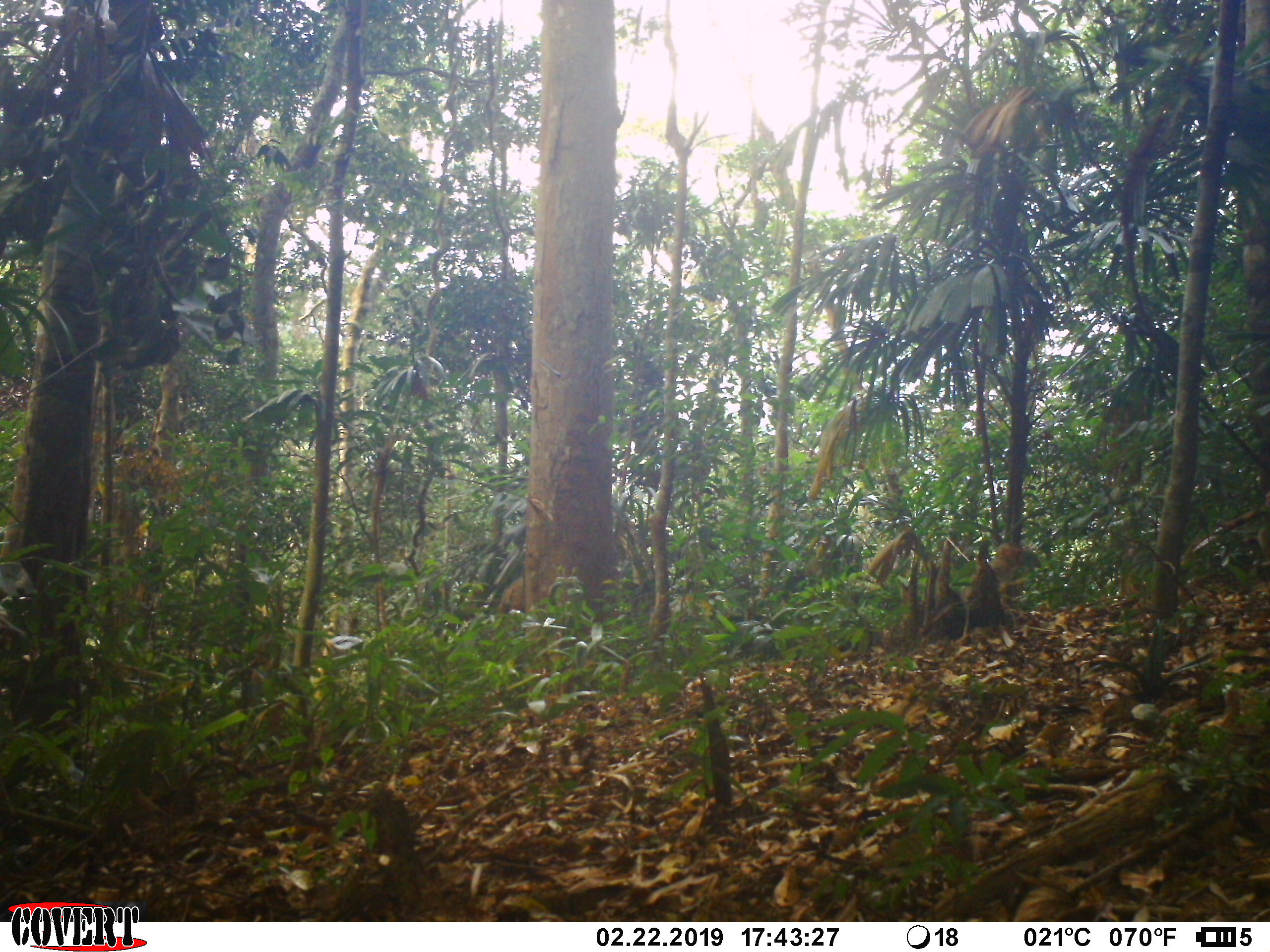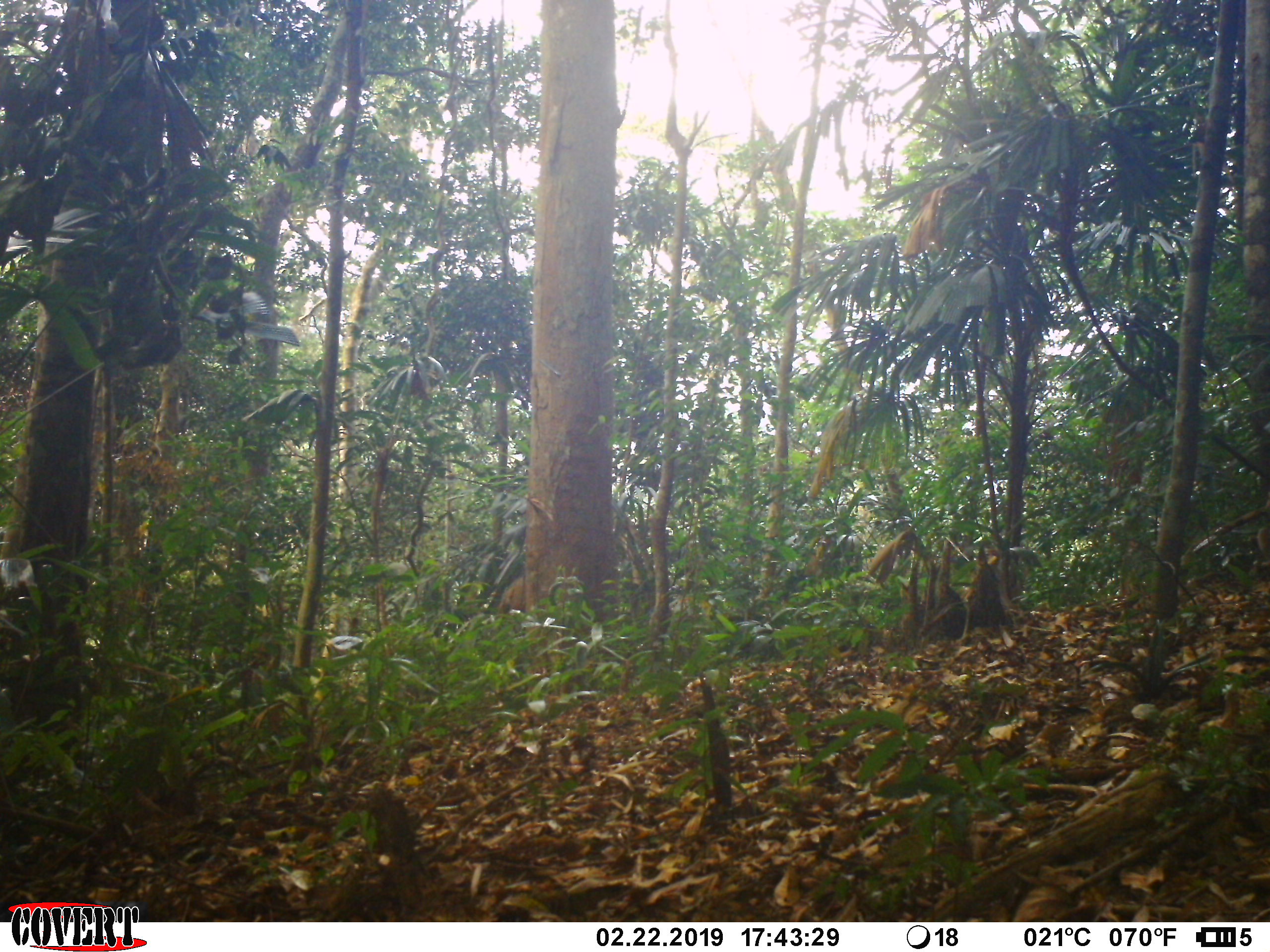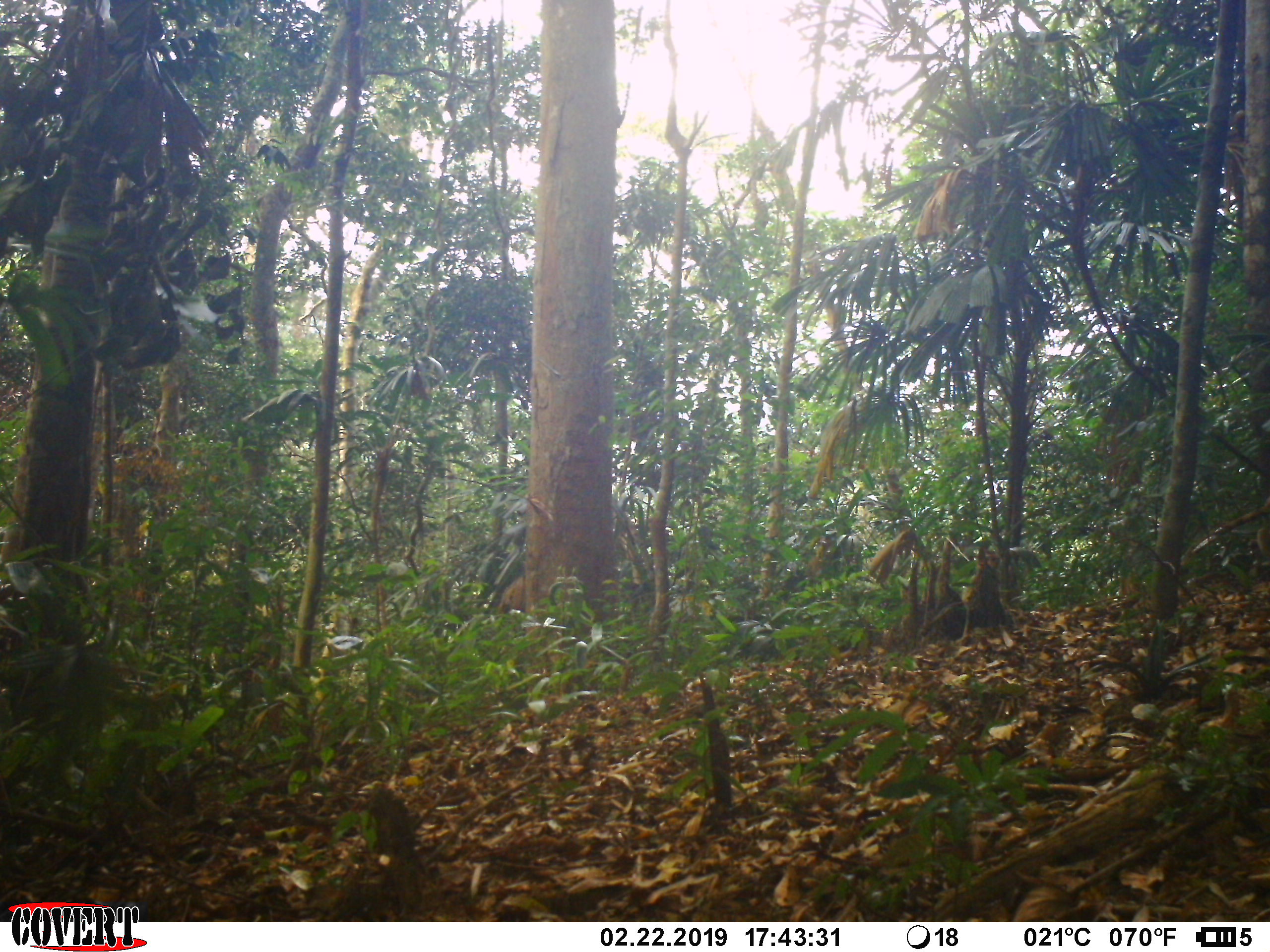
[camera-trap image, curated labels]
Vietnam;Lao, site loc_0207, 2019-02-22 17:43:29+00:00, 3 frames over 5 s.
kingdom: Animalia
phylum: Chordata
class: Mammalia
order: Primates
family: Cercopithecidae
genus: Macaca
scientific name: Macaca nemestrina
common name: pig-tailed macaque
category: pig tailed macaque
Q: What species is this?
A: Pig tailed macaque (pig-tailed macaque) (Macaca nemestrina).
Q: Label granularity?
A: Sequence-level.